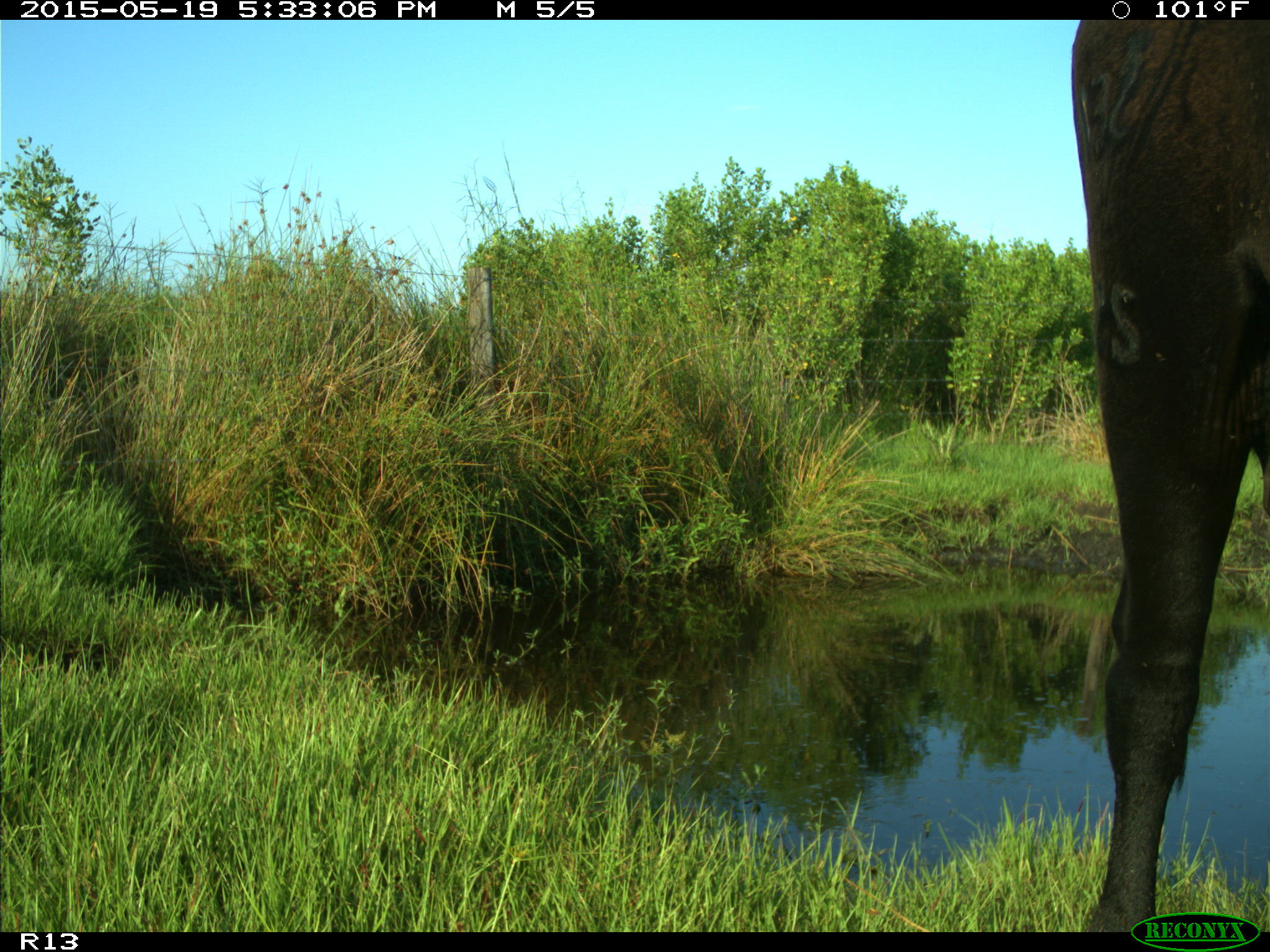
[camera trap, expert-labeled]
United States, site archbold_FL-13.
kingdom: Animalia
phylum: Chordata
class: Mammalia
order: Artiodactyla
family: Bovidae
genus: Bos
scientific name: Bos taurus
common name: domestic cow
Bos taurus (domestic cow).